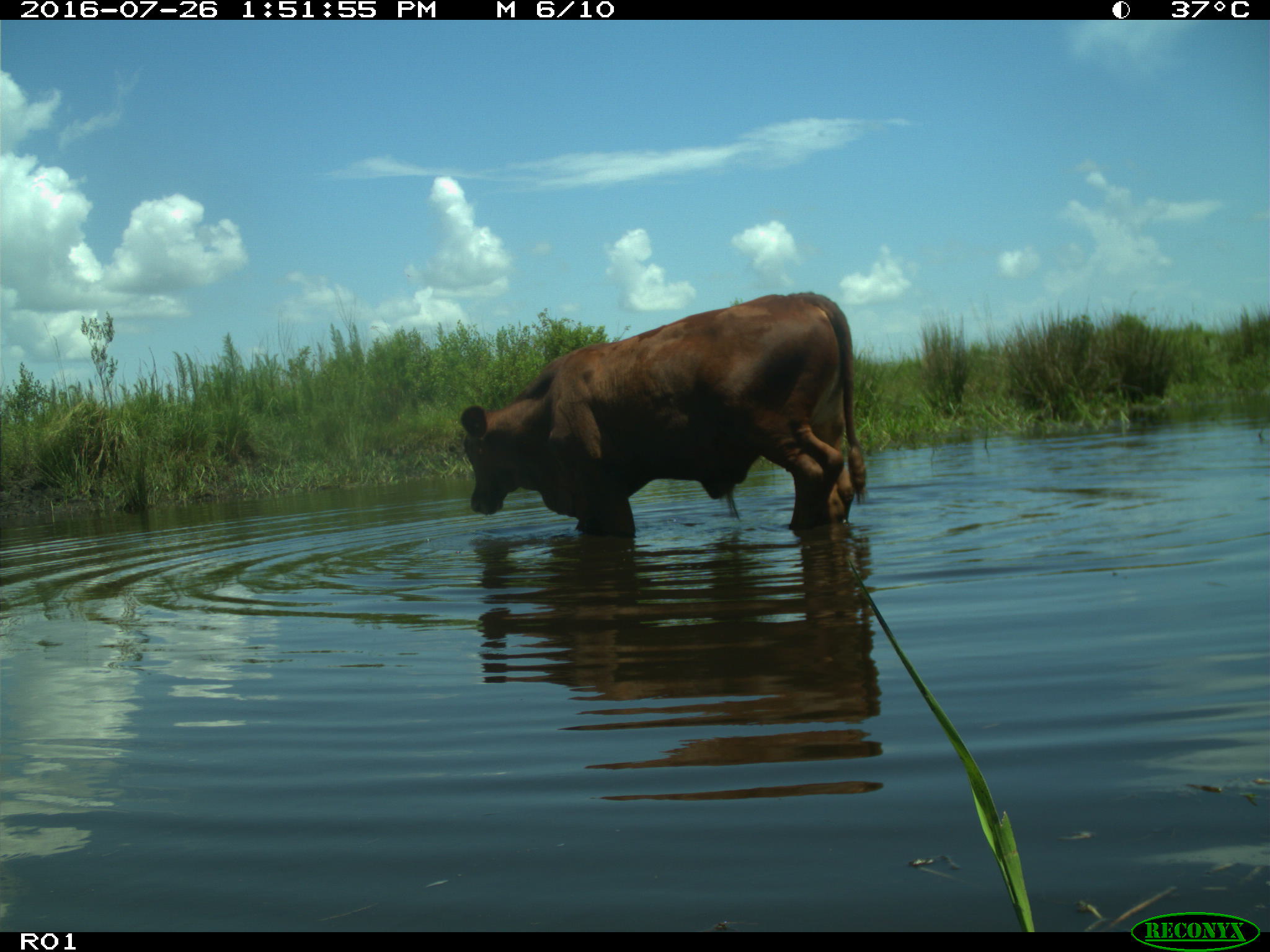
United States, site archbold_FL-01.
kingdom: Animalia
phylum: Chordata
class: Mammalia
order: Artiodactyla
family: Bovidae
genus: Bos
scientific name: Bos taurus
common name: domestic cow